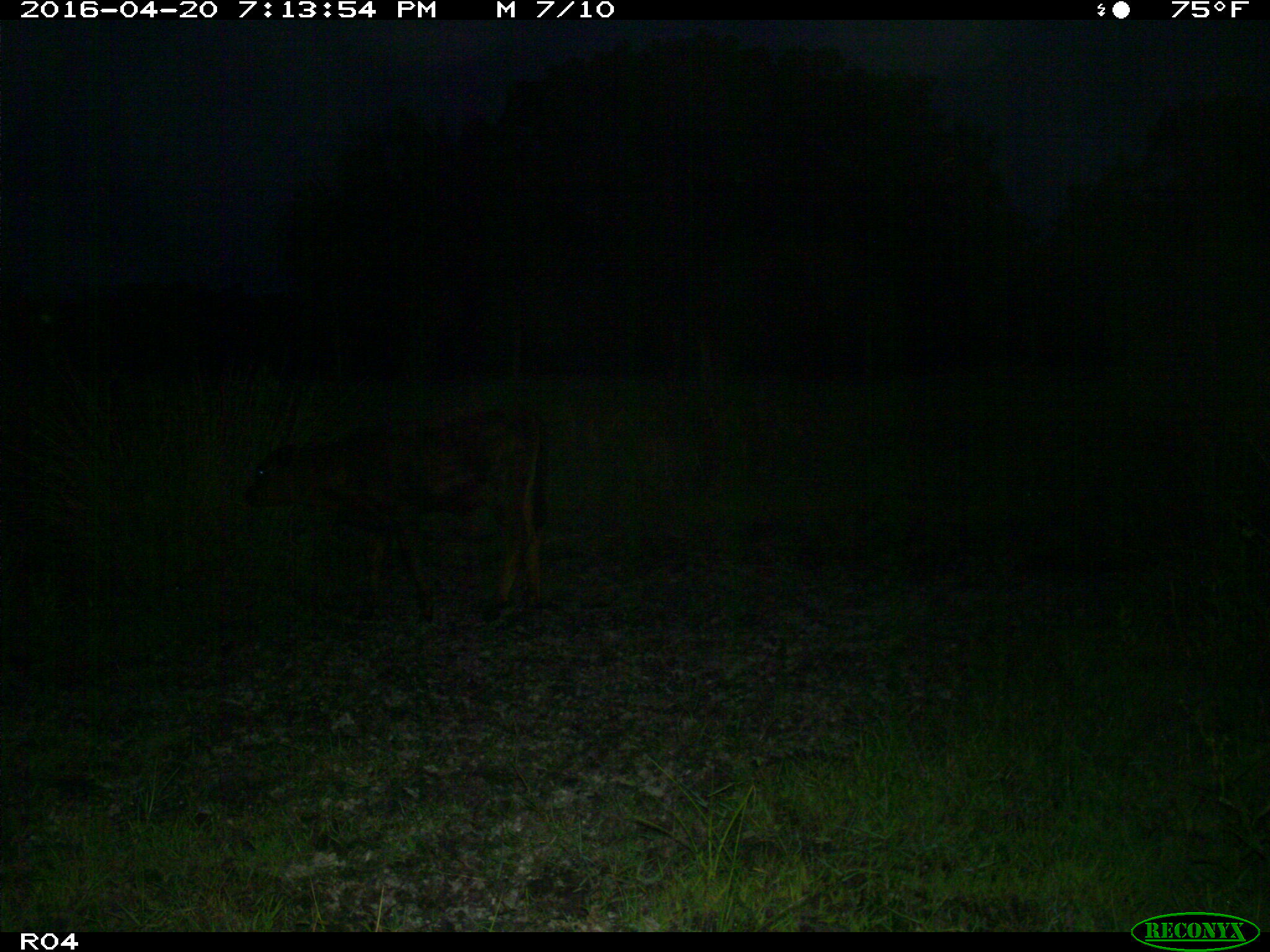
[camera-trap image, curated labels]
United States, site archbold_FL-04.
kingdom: Animalia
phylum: Chordata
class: Mammalia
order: Artiodactyla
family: Bovidae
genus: Bos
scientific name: Bos taurus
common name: domestic cow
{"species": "Bos taurus (domestic cow)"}